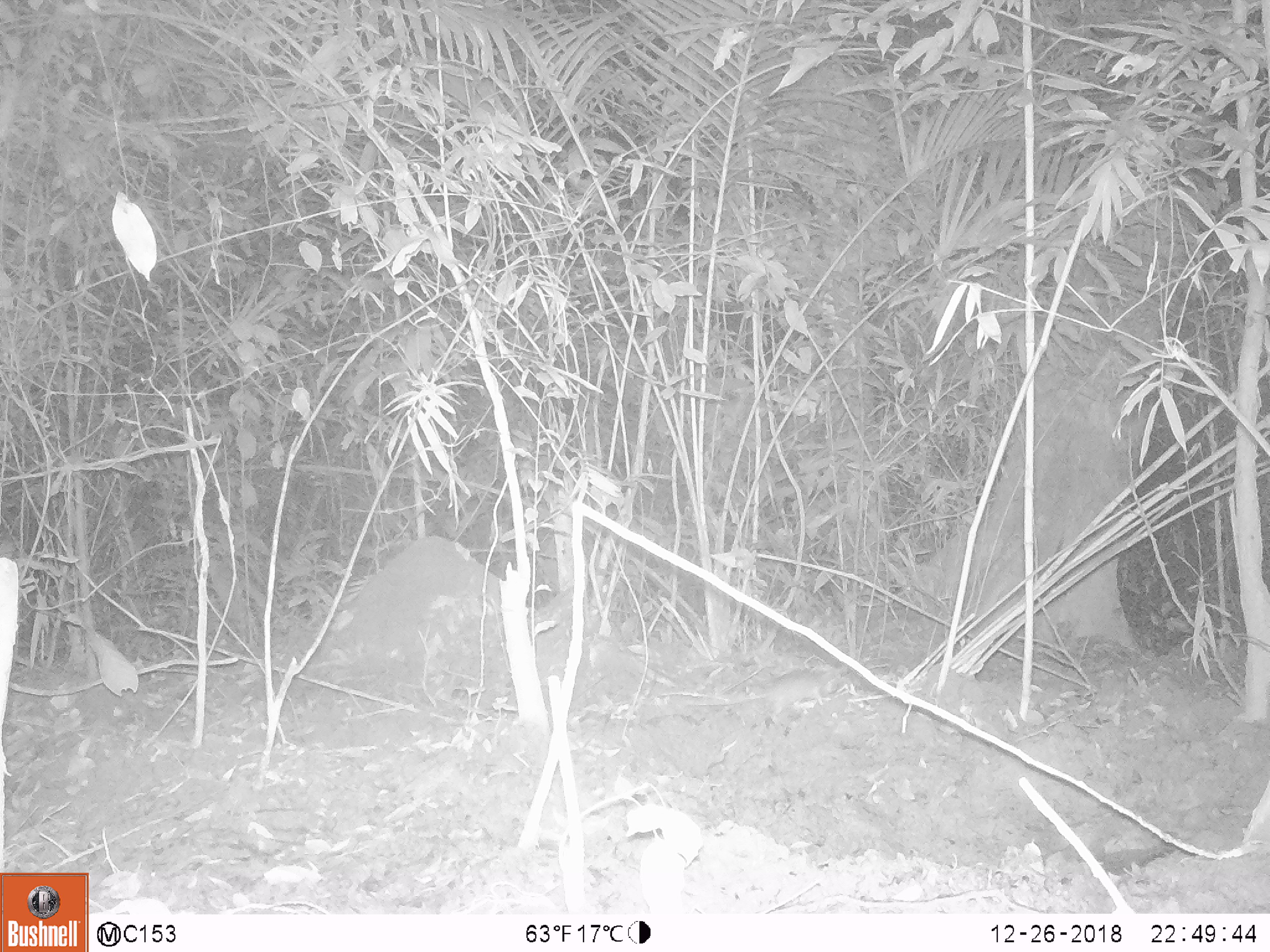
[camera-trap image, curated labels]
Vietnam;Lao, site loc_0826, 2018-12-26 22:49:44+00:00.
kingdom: Animalia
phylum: Chordata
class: Mammalia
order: Rodentia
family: Muridae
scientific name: Muridae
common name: old-world mice and rats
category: unidentified murid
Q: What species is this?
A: Unidentified murid (old-world mice and rats) (Muridae).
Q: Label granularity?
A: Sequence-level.